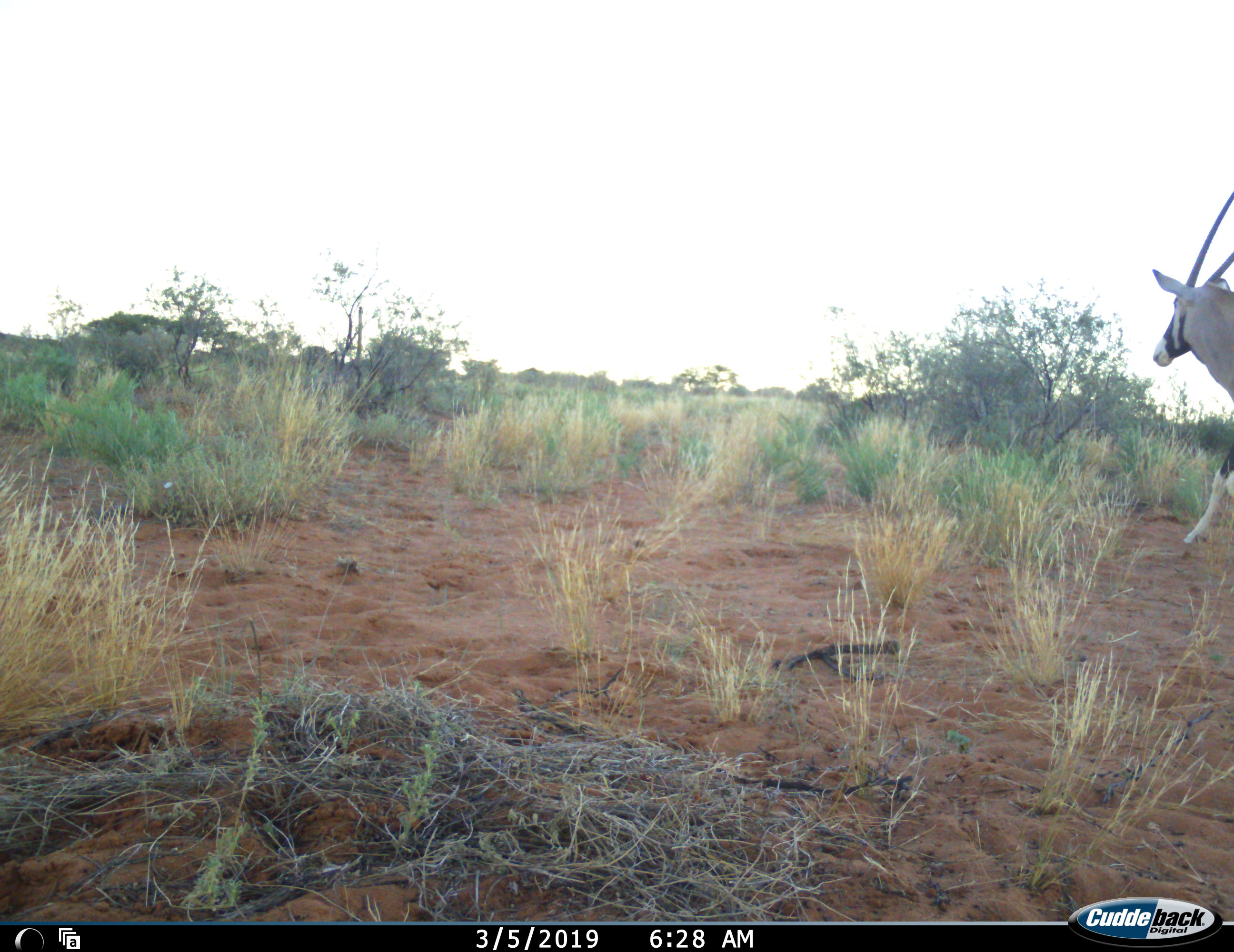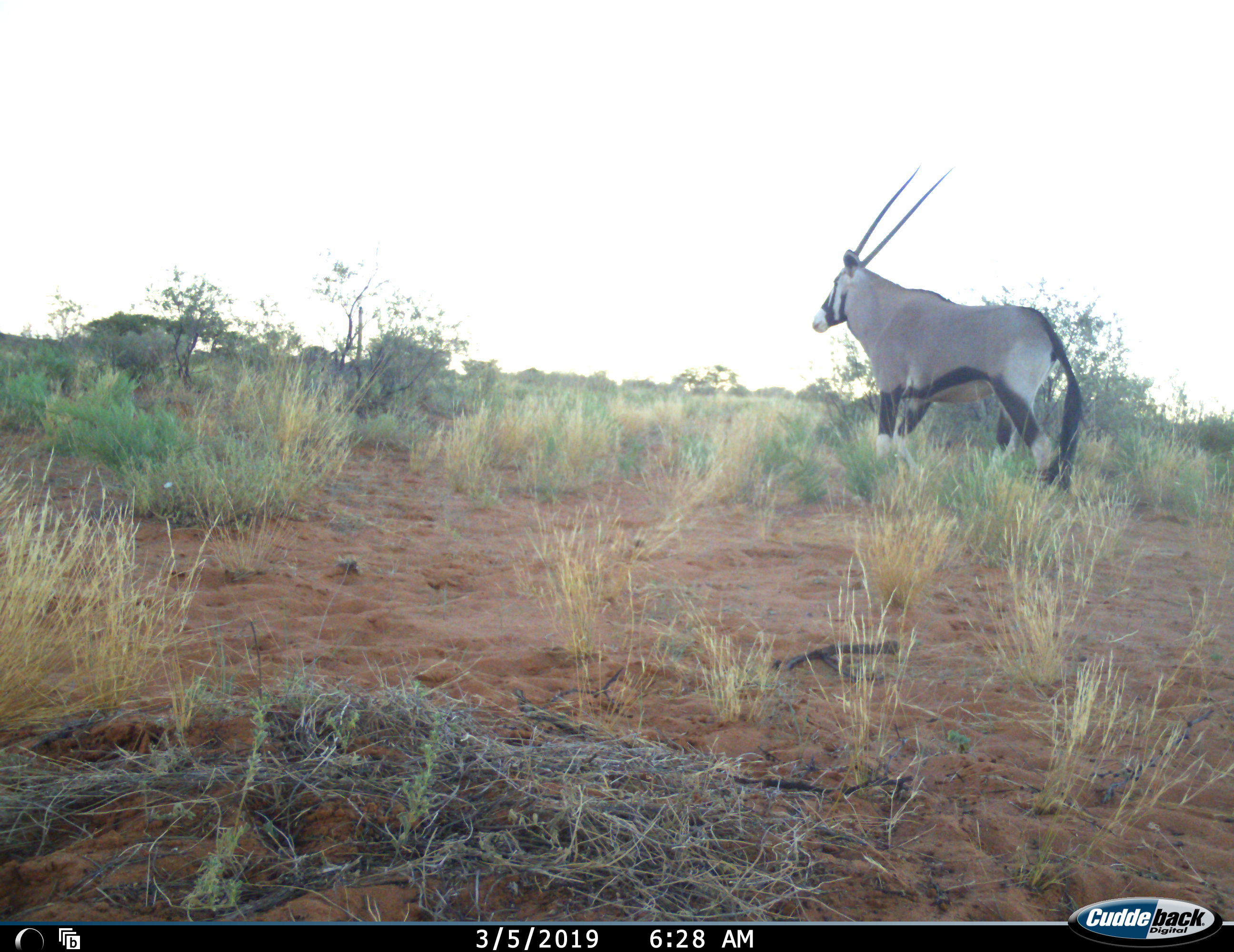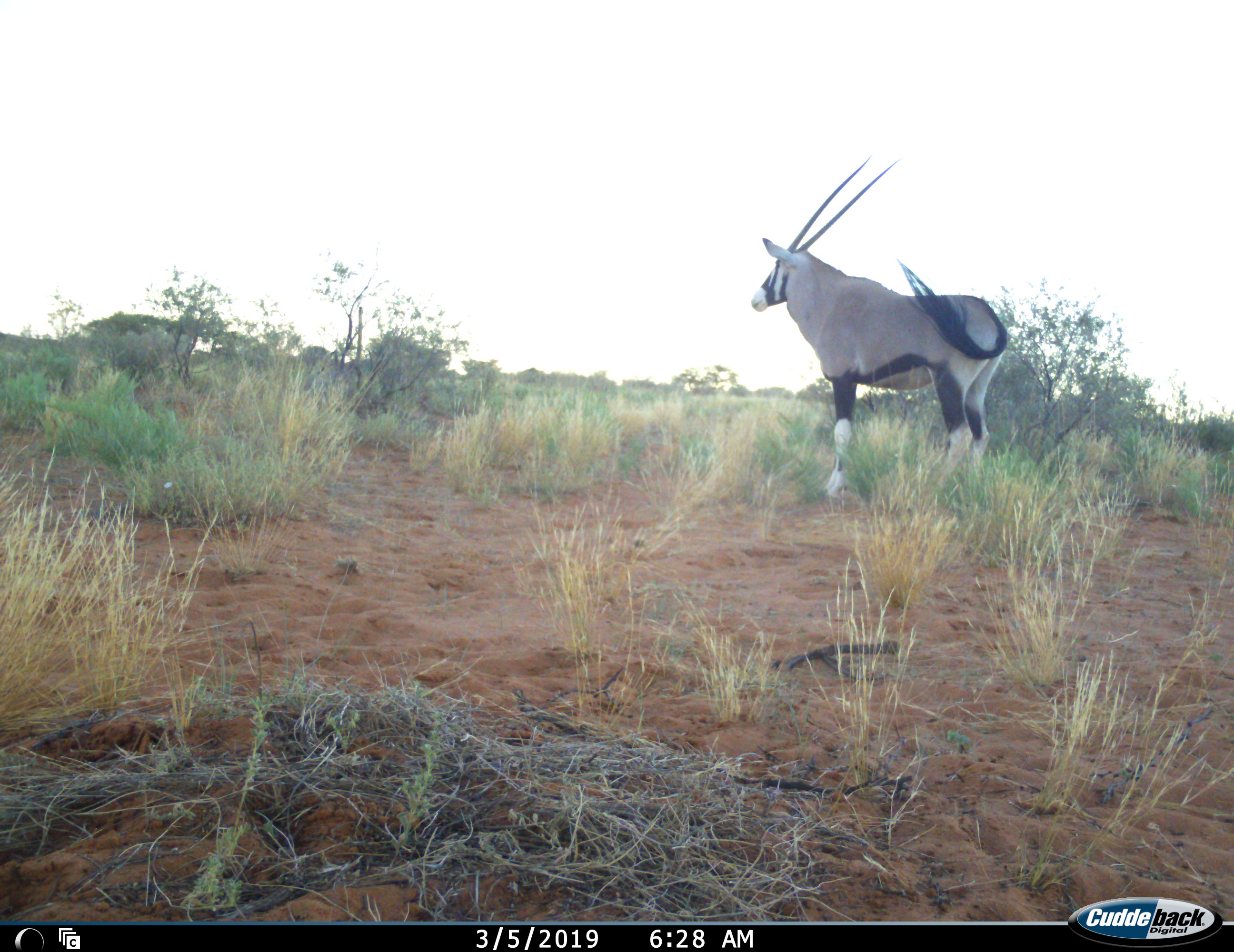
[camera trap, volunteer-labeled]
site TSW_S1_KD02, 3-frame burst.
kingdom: Animalia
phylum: Chordata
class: Mammalia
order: Artiodactyla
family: Bovidae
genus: Oryx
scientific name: Oryx gazella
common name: gemsbok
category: oryx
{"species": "oryx (gemsbok) (Oryx gazella)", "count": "1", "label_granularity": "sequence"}